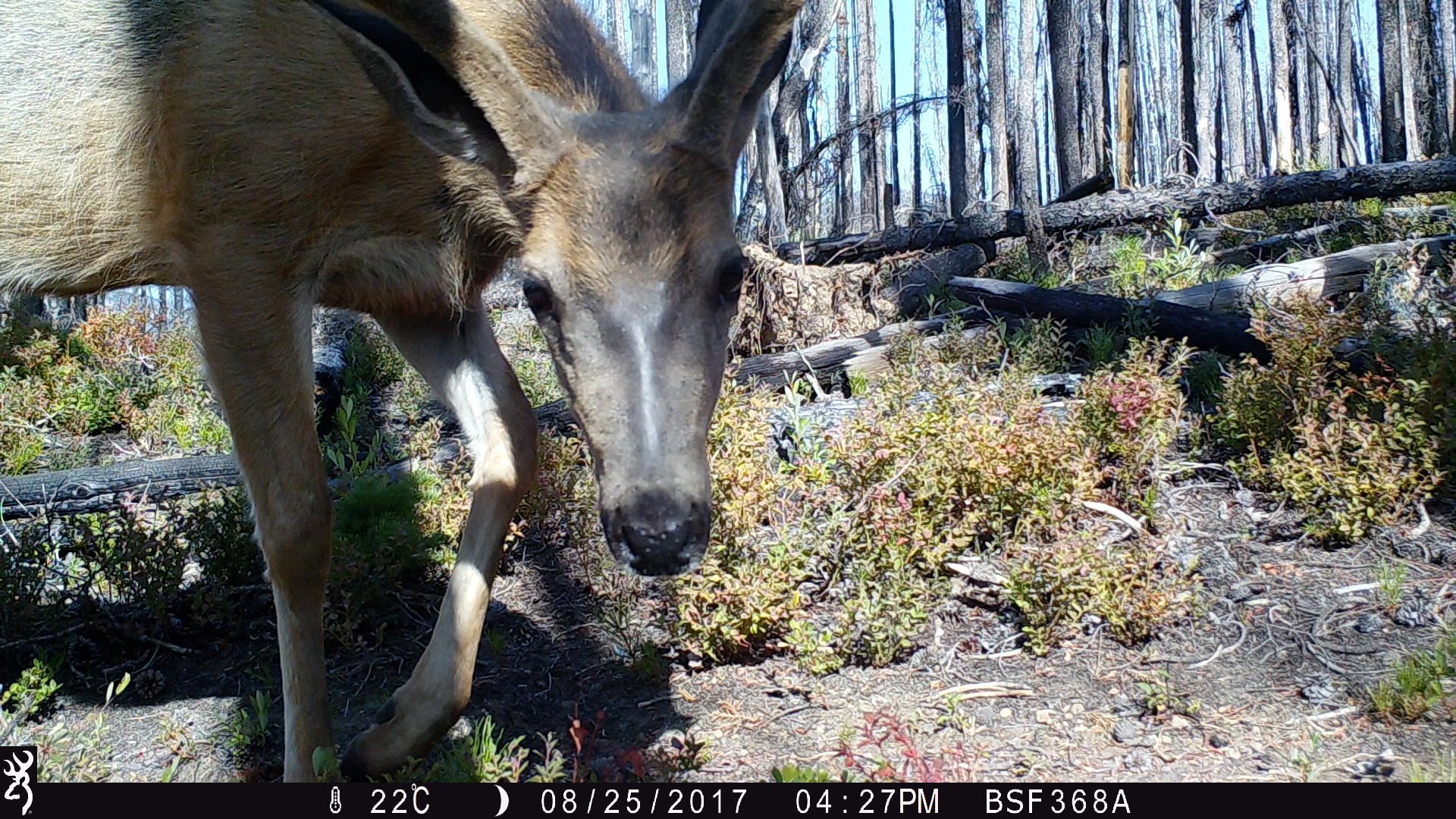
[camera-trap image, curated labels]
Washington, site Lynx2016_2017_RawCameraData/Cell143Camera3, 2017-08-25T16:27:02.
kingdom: Animalia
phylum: Chordata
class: Mammalia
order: Artiodactyla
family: Cervidae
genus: Odocoileus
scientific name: Odocoileus hemionus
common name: mule deer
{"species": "Odocoileus hemionus (mule deer)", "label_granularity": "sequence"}